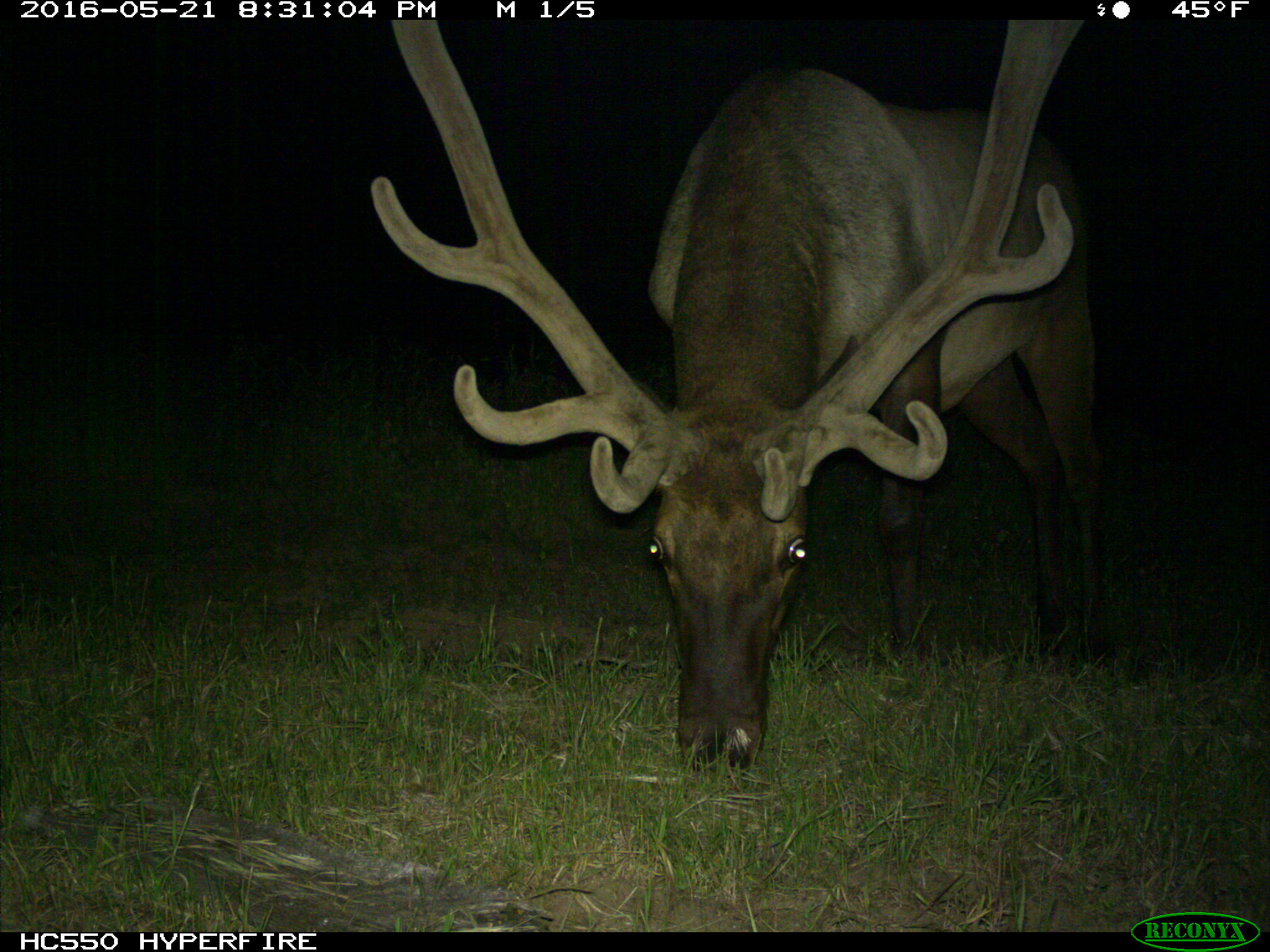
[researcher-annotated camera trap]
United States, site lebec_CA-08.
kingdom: Animalia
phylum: Chordata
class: Mammalia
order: Artiodactyla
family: Cervidae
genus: Cervus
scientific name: Cervus canadensis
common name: elk